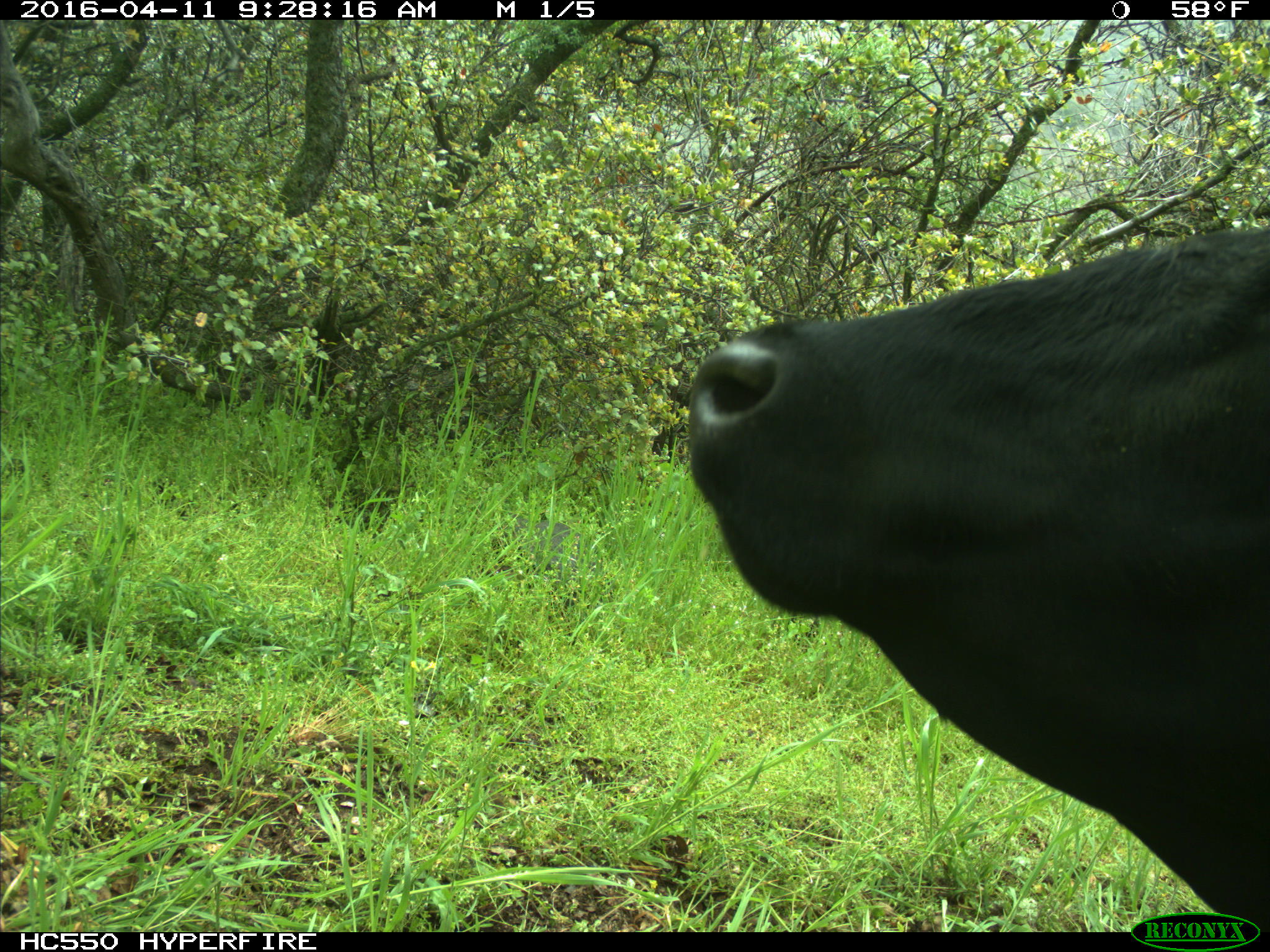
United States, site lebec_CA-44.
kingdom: Animalia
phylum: Chordata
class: Mammalia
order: Artiodactyla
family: Bovidae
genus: Bos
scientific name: Bos taurus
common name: domestic cow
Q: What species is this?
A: Bos taurus (domestic cow).